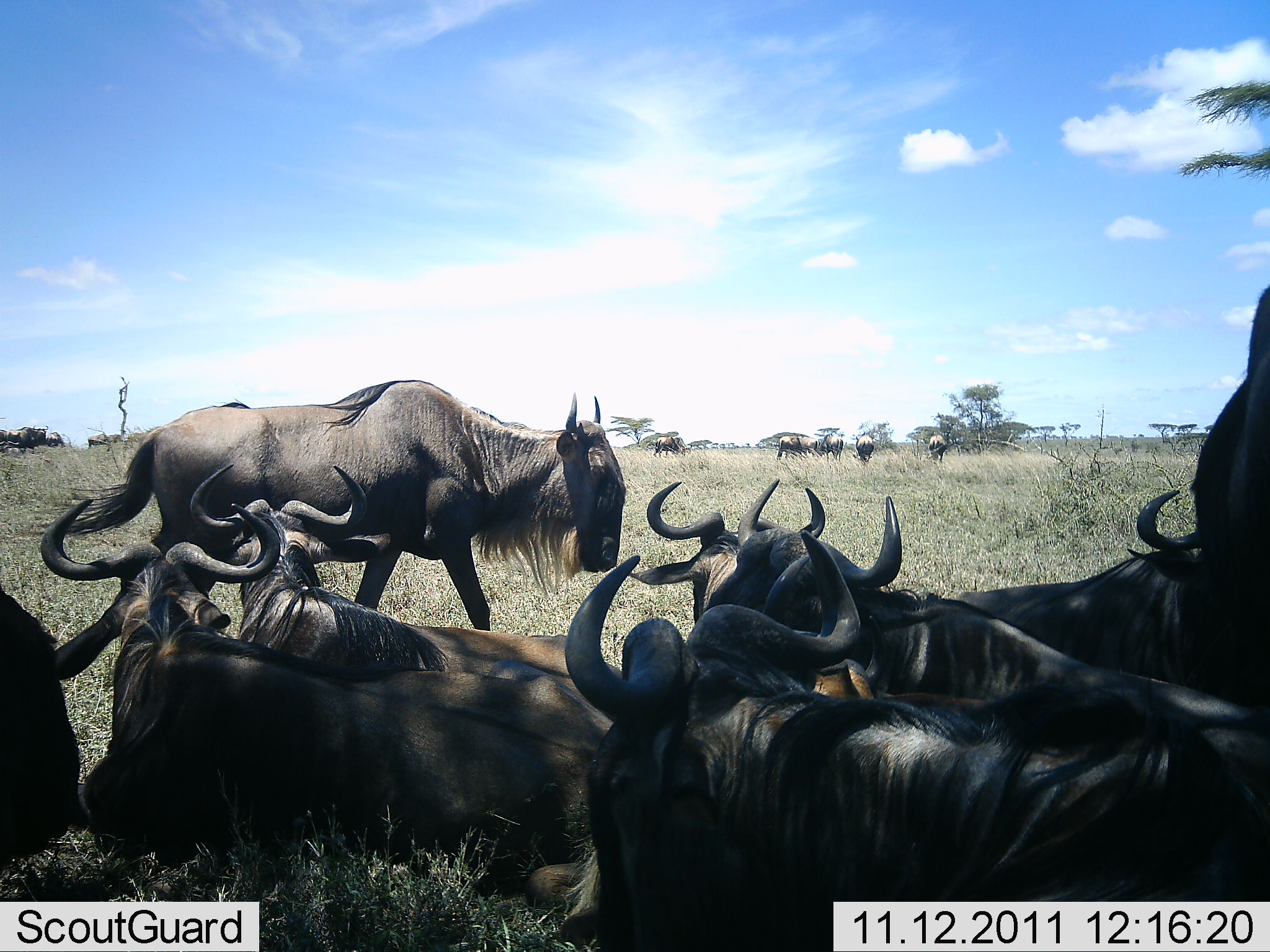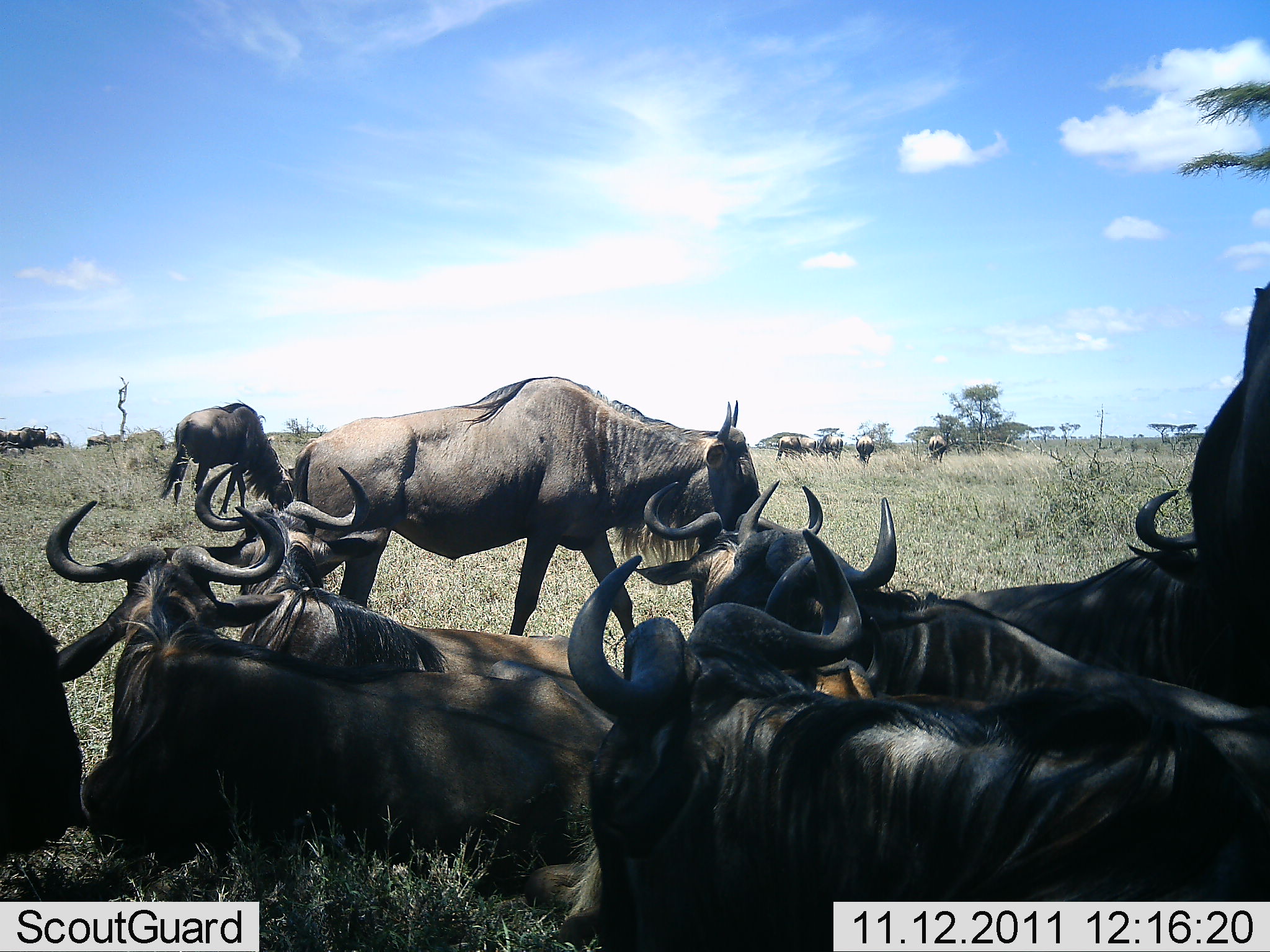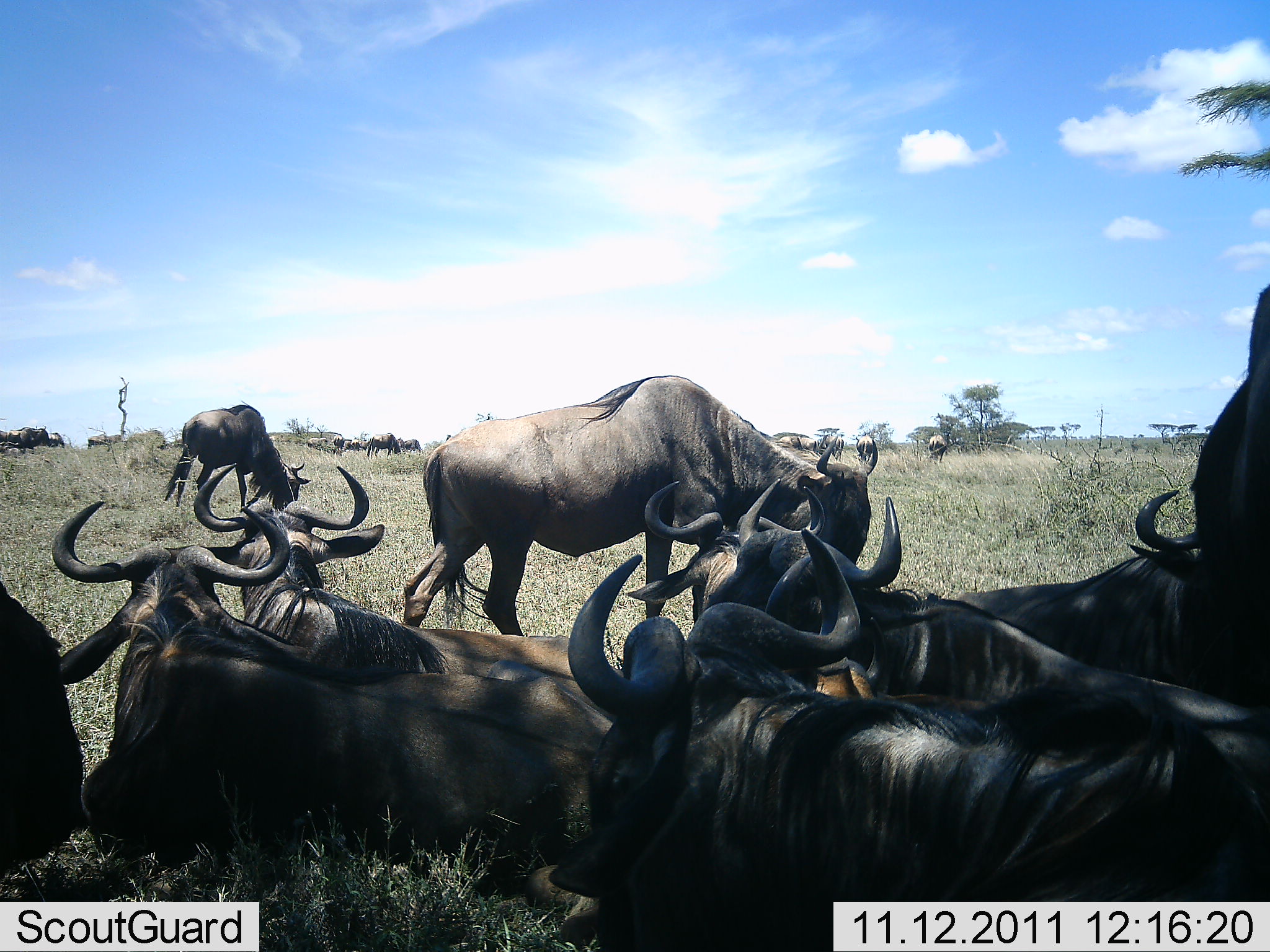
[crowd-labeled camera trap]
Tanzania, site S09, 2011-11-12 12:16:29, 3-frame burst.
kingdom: Animalia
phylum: Chordata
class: Mammalia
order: Artiodactyla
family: Bovidae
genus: Connochaetes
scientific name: Connochaetes taurinus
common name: blue wildebeest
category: wildebeest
Wildebeest (blue wildebeest) (Connochaetes taurinus), count 11-50. Behavior (volunteer vote fractions): standing 60%, resting 100%, moving 20%, interacting 10%. Young present (vote fraction): 0%. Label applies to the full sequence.